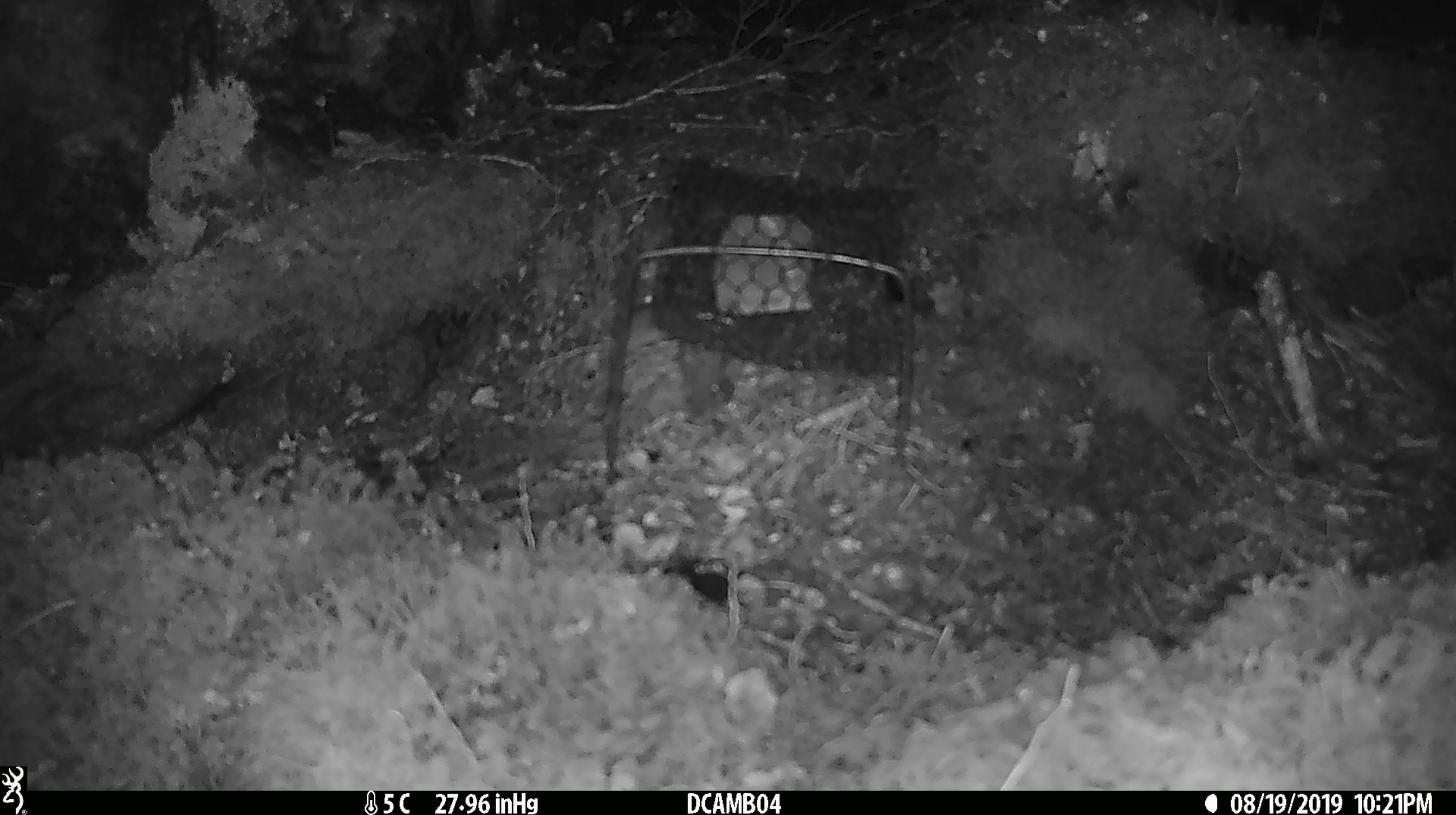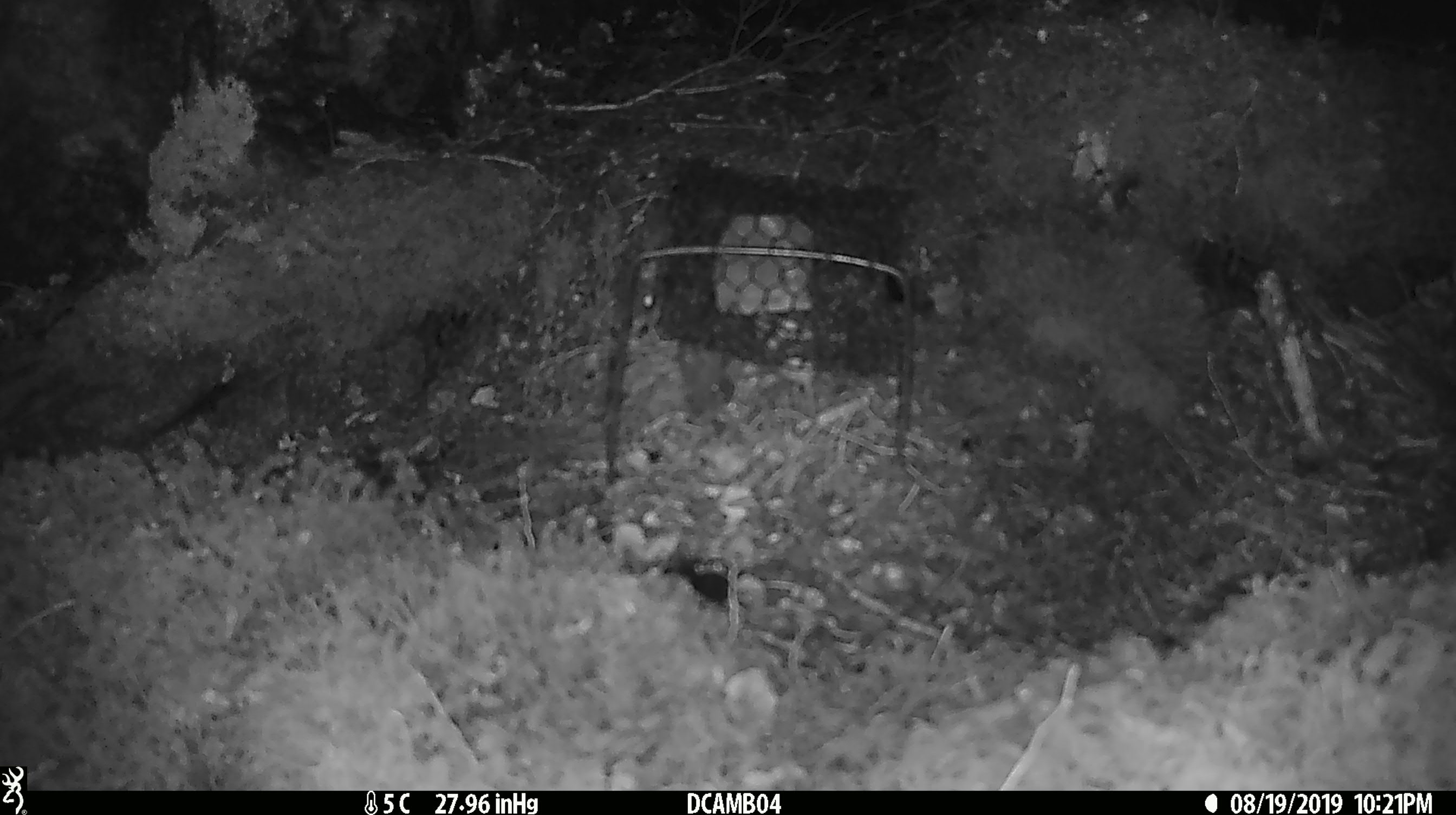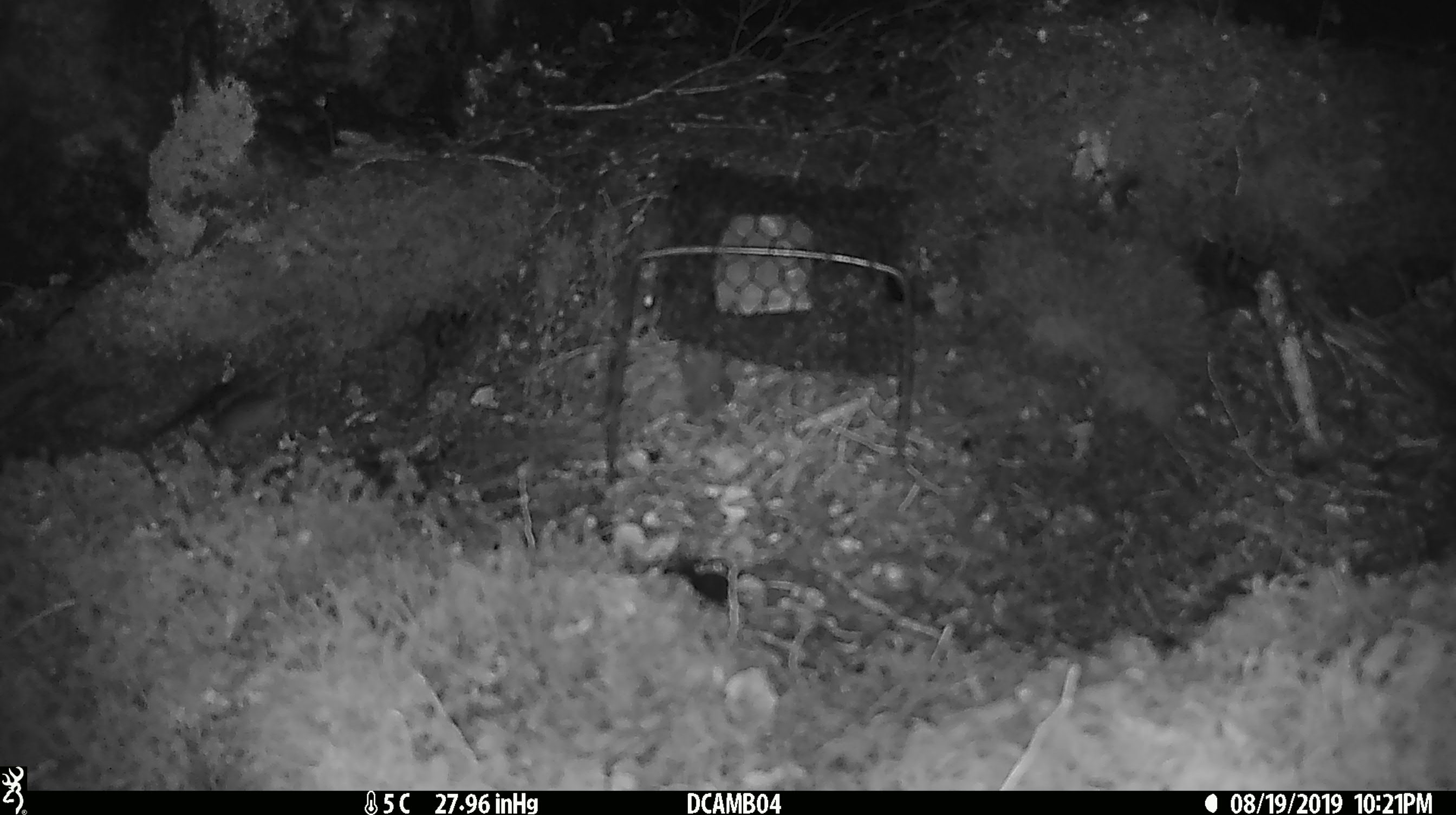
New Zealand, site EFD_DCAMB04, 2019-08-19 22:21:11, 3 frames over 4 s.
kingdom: Animalia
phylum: Chordata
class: Mammalia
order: Rodentia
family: Muridae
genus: Mus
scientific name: Mus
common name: mouse